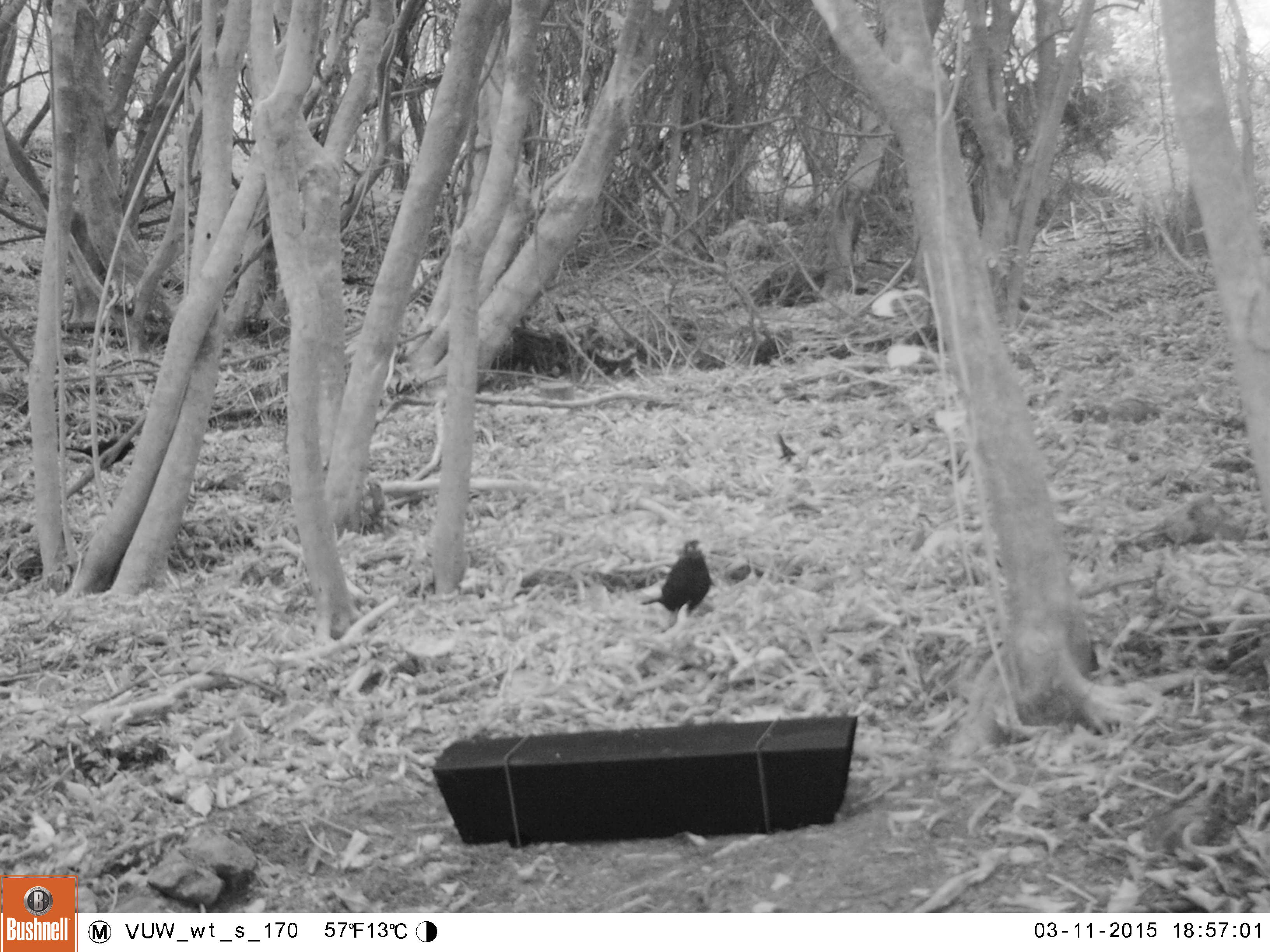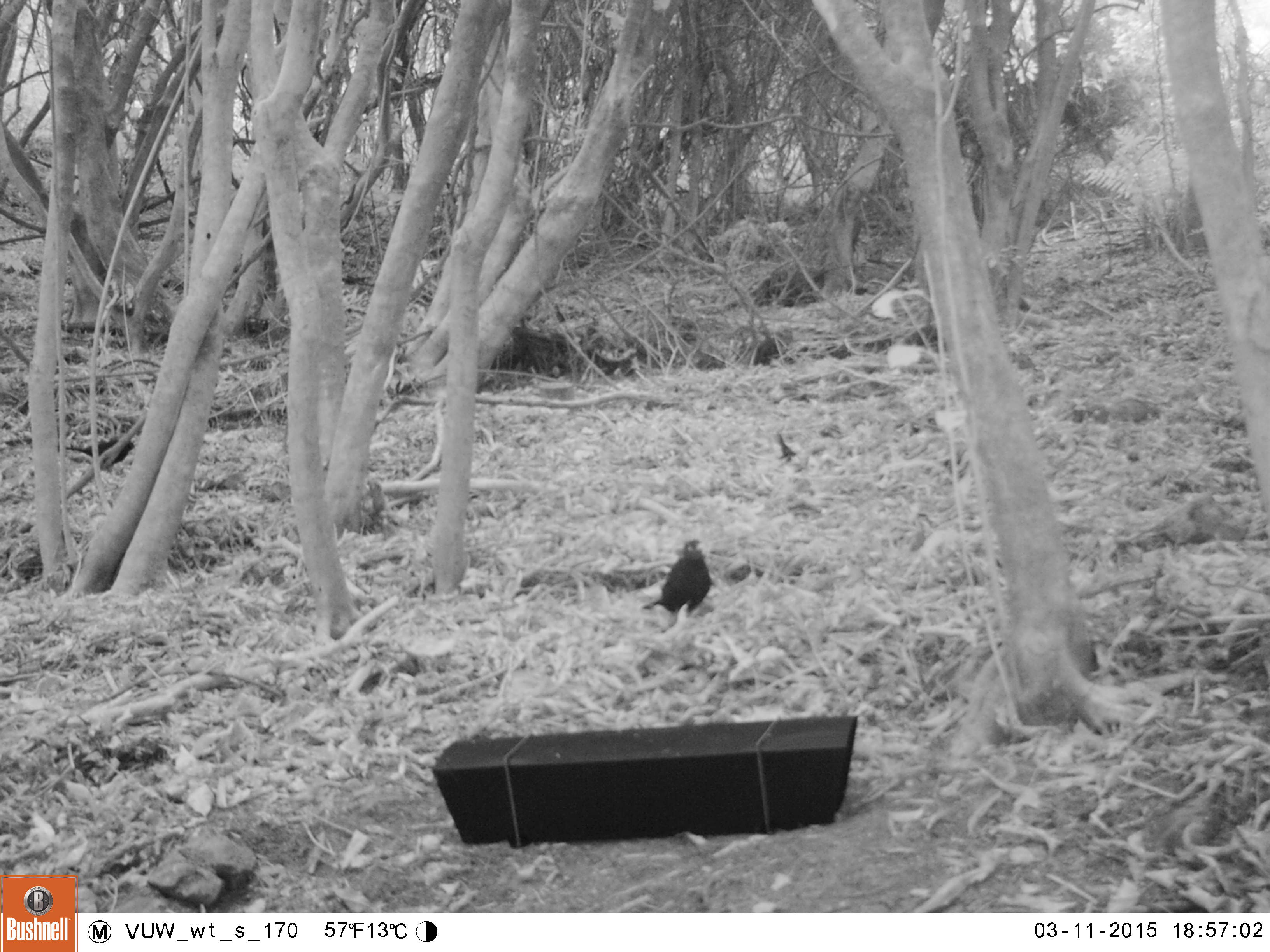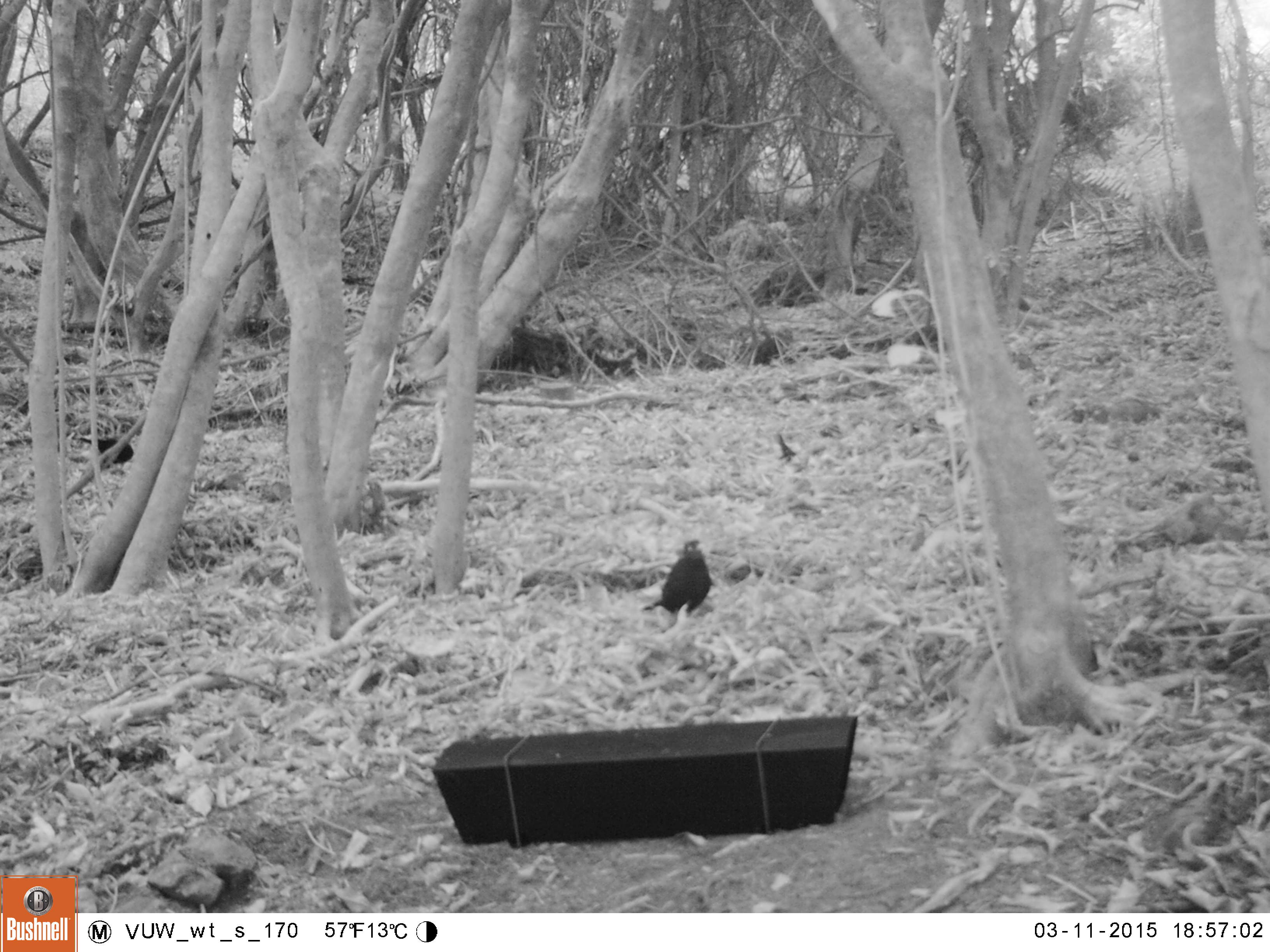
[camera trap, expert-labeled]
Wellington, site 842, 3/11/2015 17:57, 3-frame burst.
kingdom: Animalia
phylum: Chordata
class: Aves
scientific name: Aves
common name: bird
Bird (Aves).